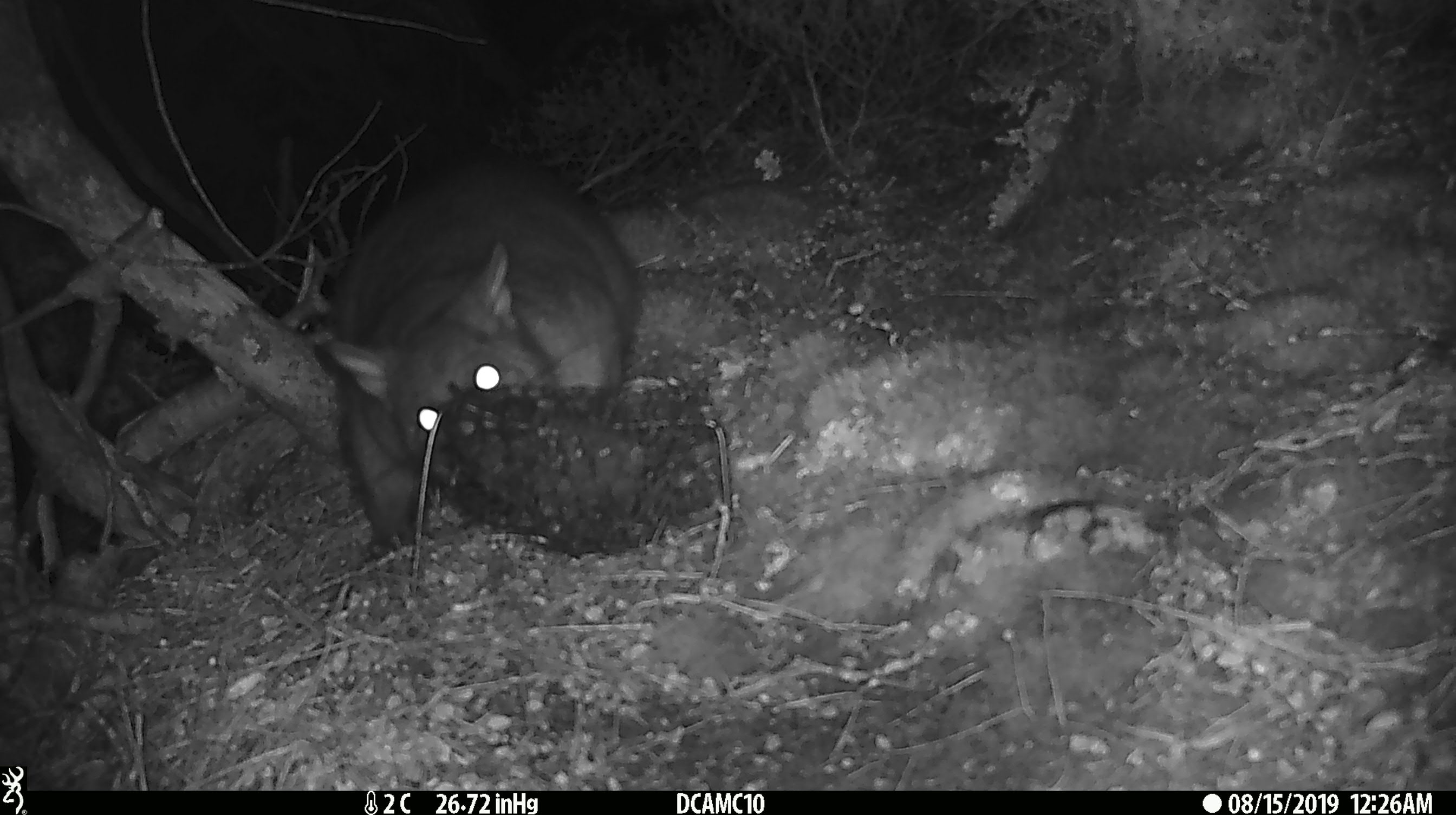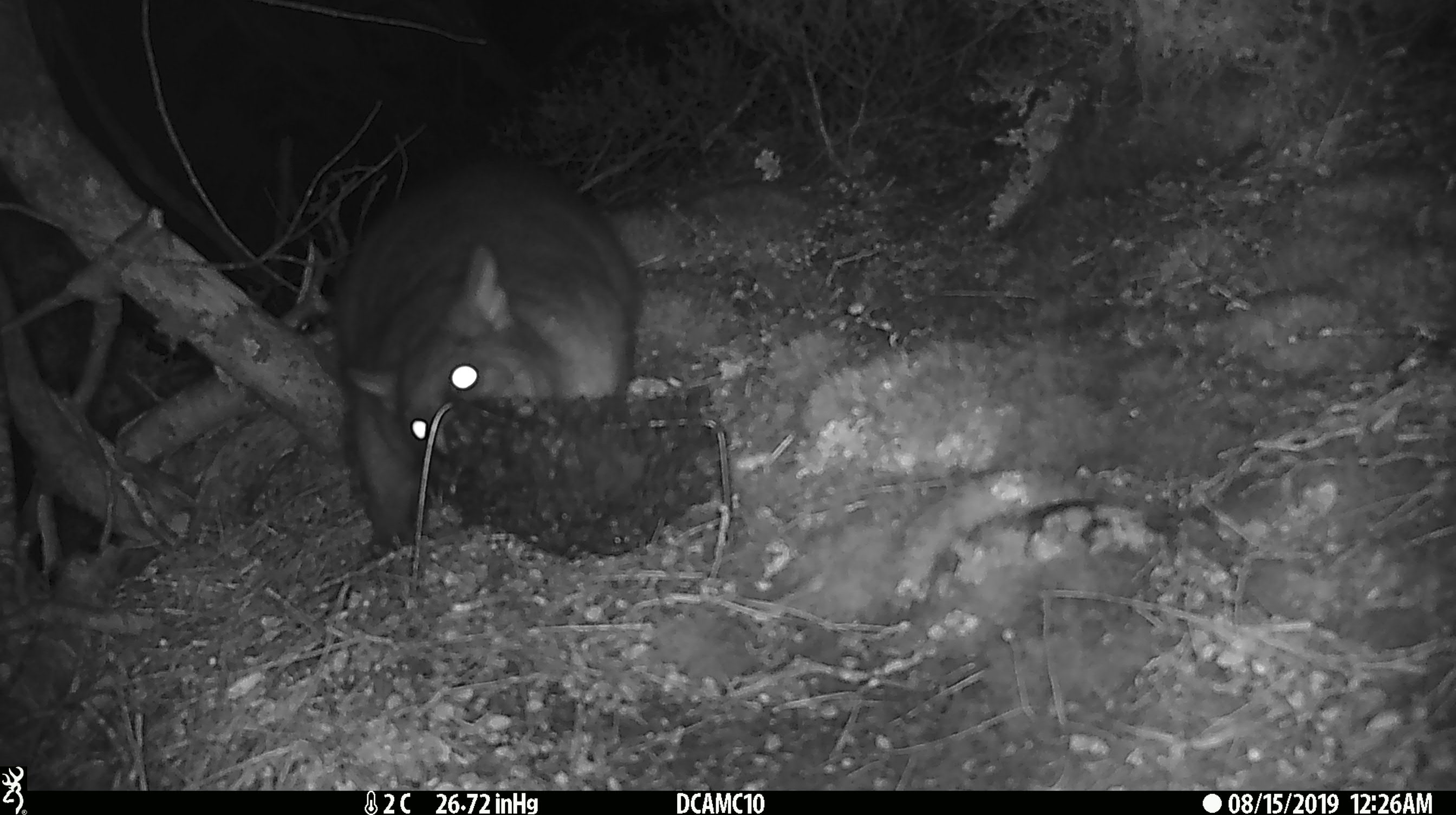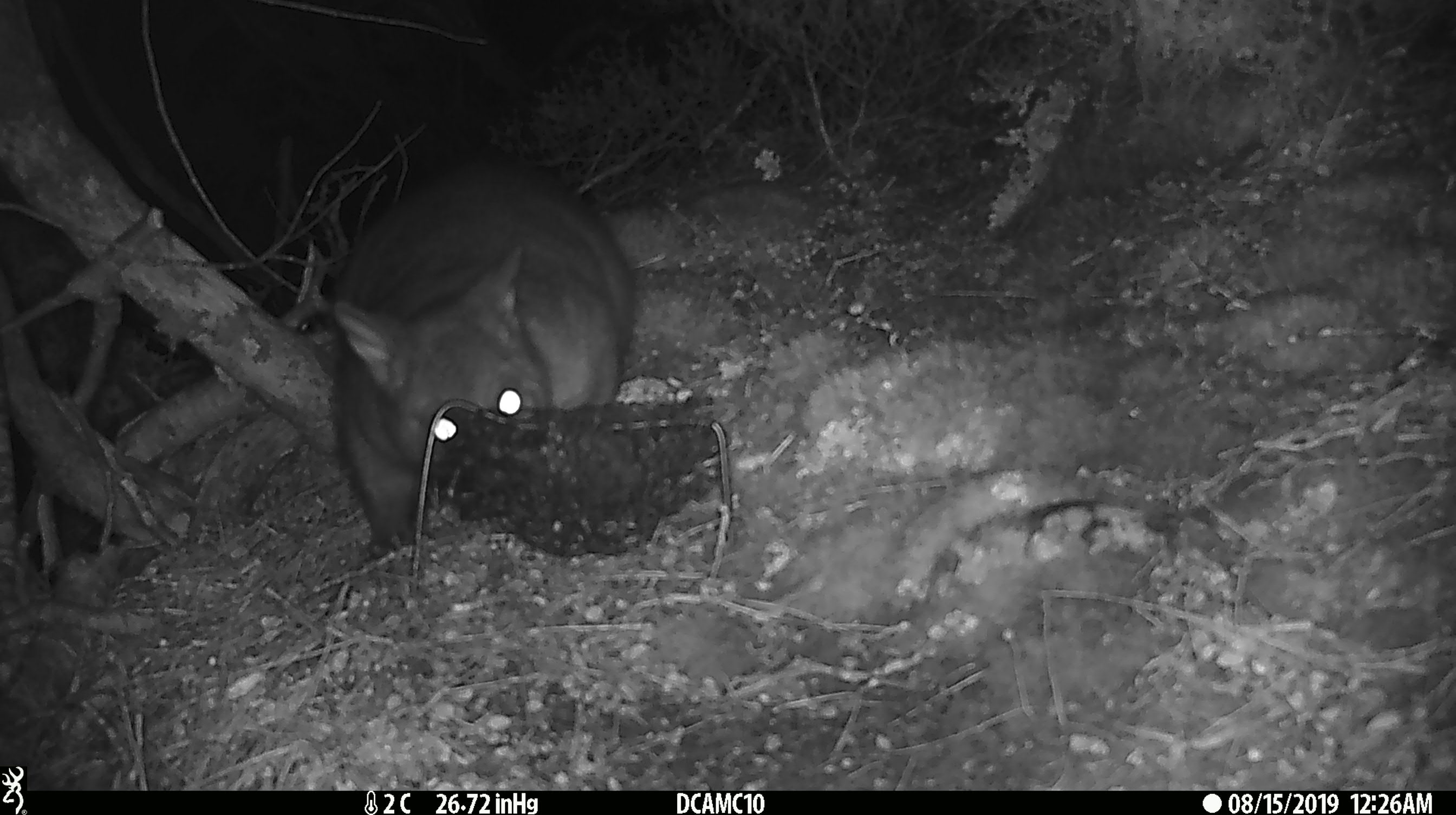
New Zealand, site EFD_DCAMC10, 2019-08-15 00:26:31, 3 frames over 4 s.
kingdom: Animalia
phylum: Chordata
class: Mammalia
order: Diprotodontia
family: Phalangeridae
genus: Trichosurus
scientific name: Trichosurus vulpecula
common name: common brushtail possum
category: possum